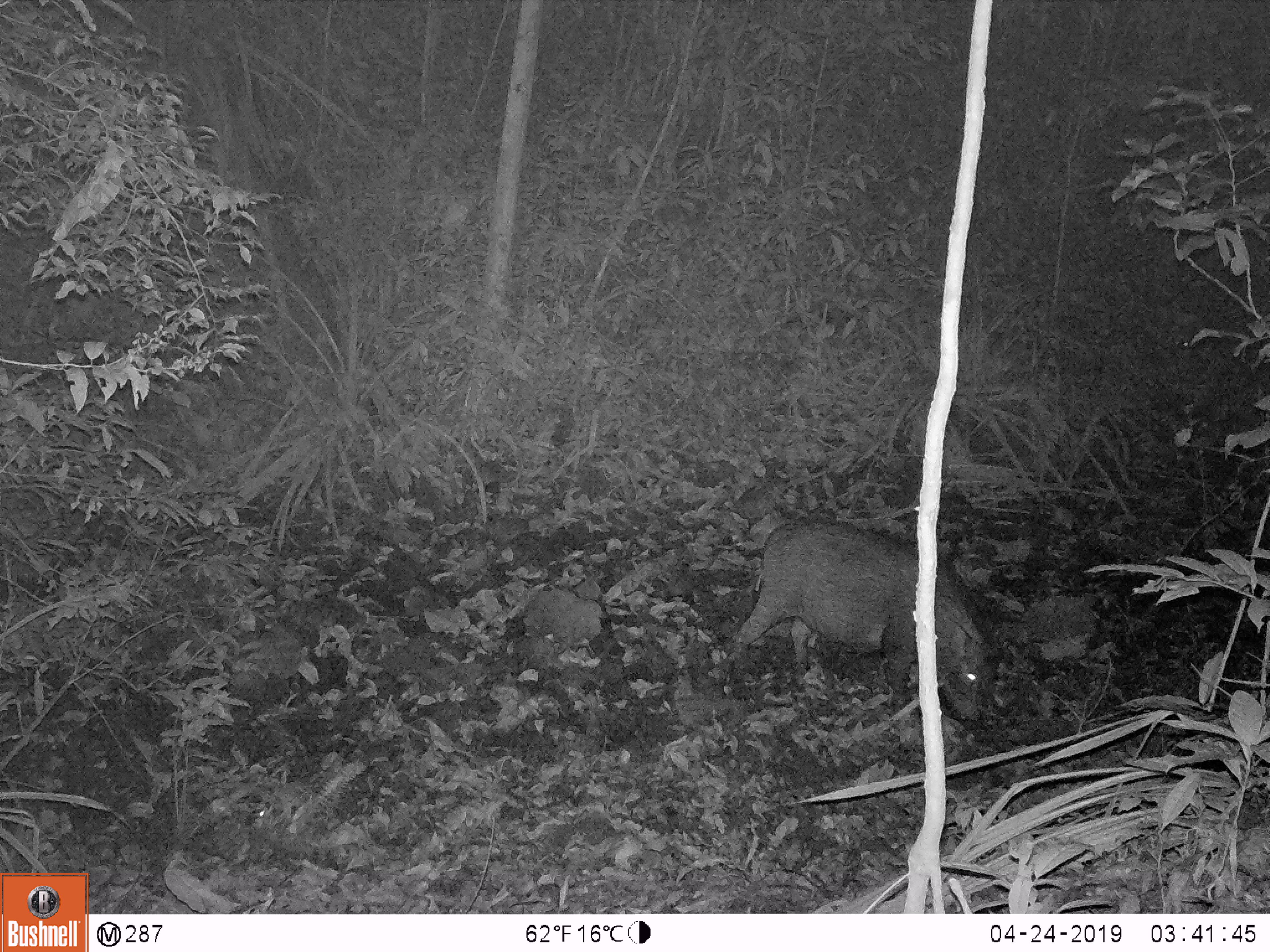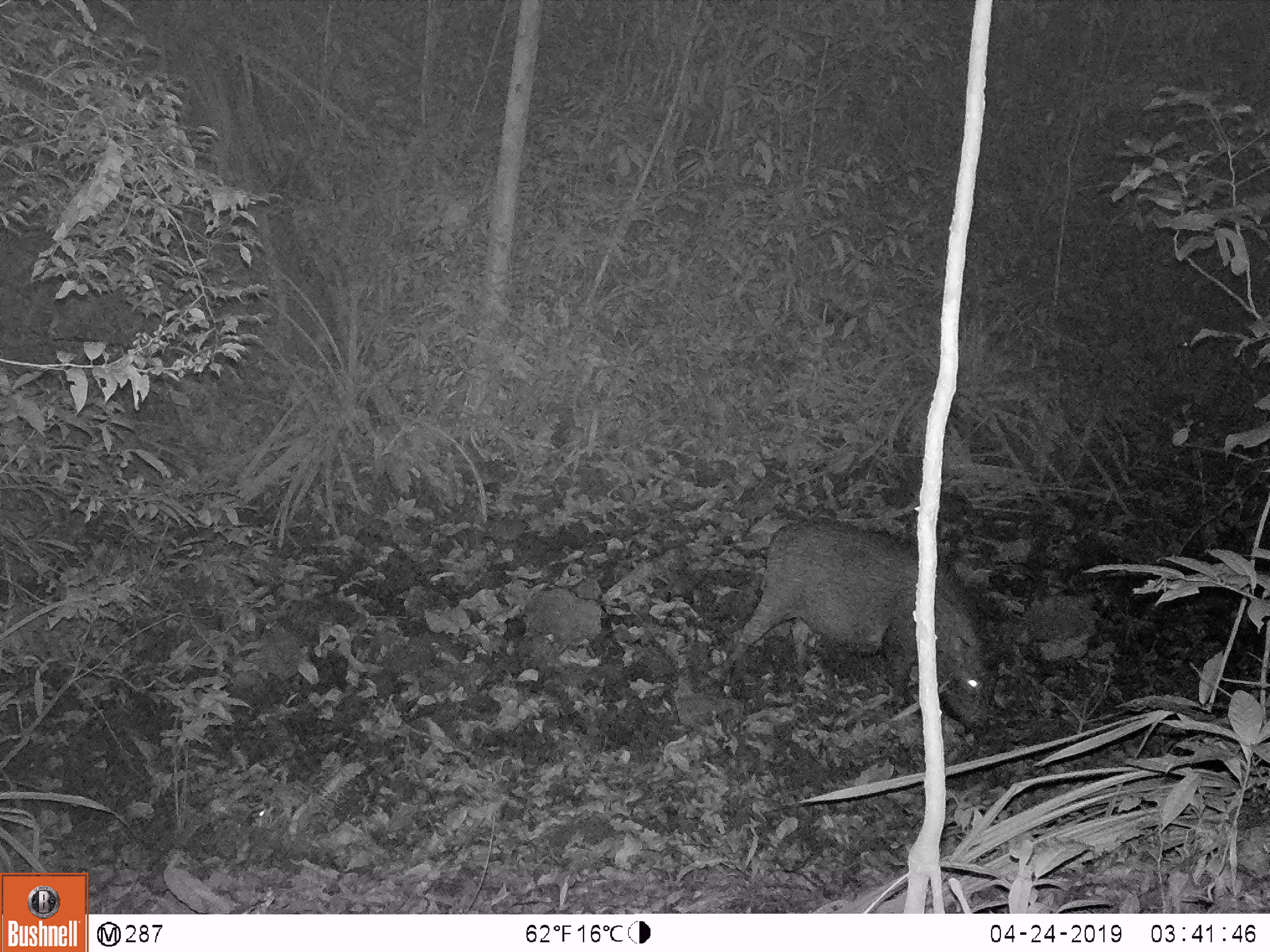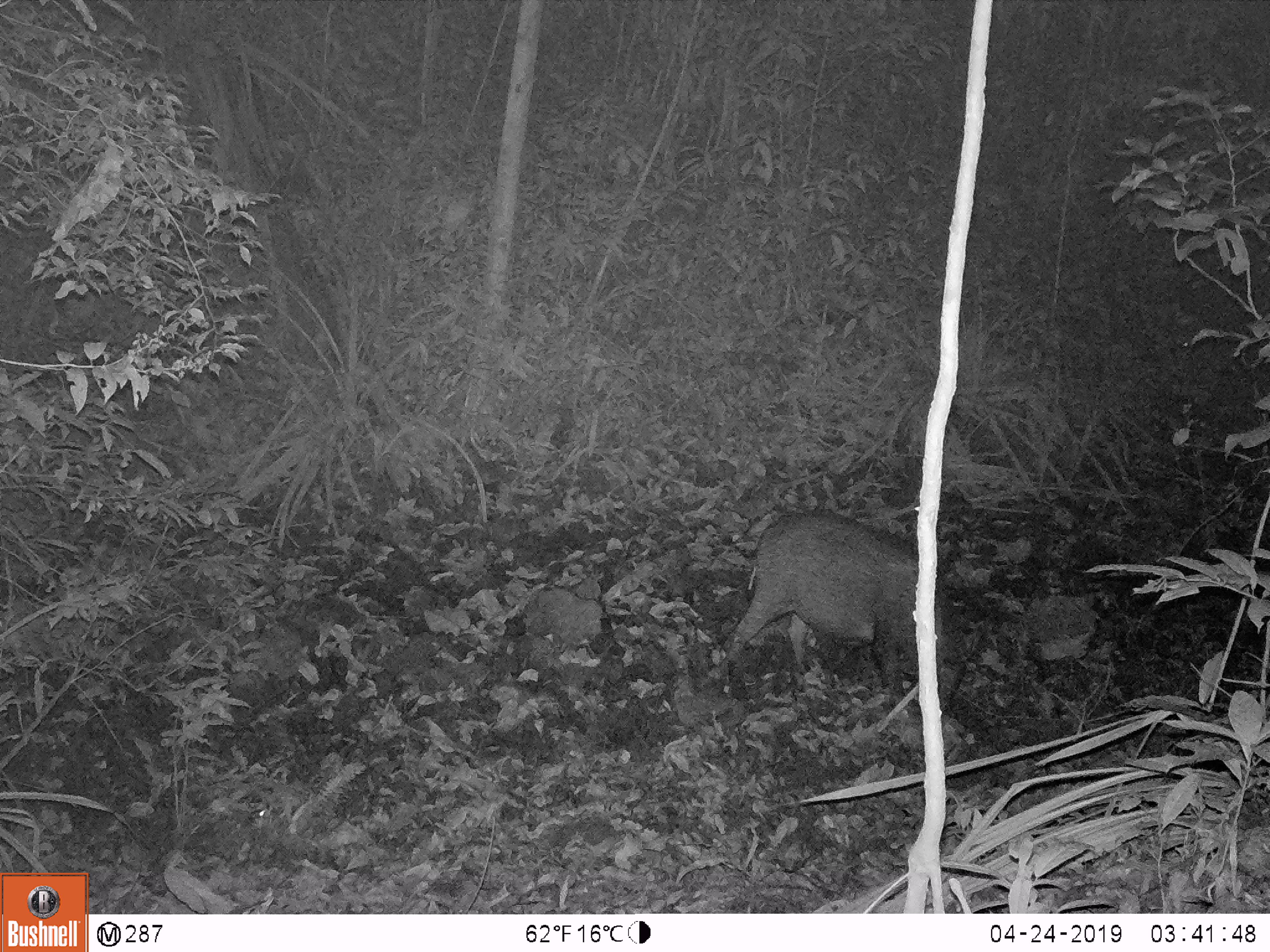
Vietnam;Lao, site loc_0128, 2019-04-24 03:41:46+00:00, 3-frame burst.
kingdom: Animalia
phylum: Chordata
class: Mammalia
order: Artiodactyla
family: Suidae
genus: Sus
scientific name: Sus scrofa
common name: eurasian wild pig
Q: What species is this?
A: Eurasian wild pig (Sus scrofa).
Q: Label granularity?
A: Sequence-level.